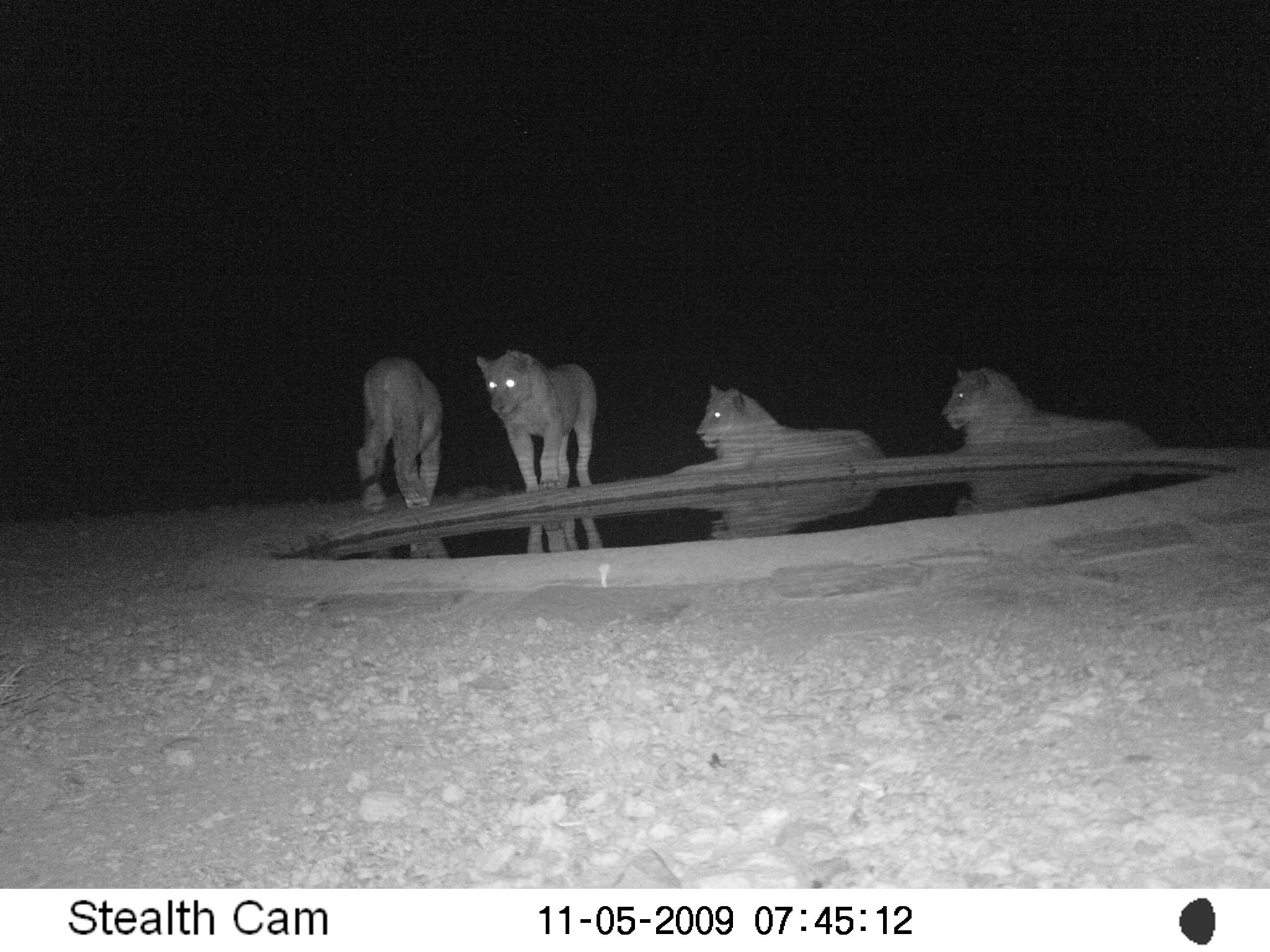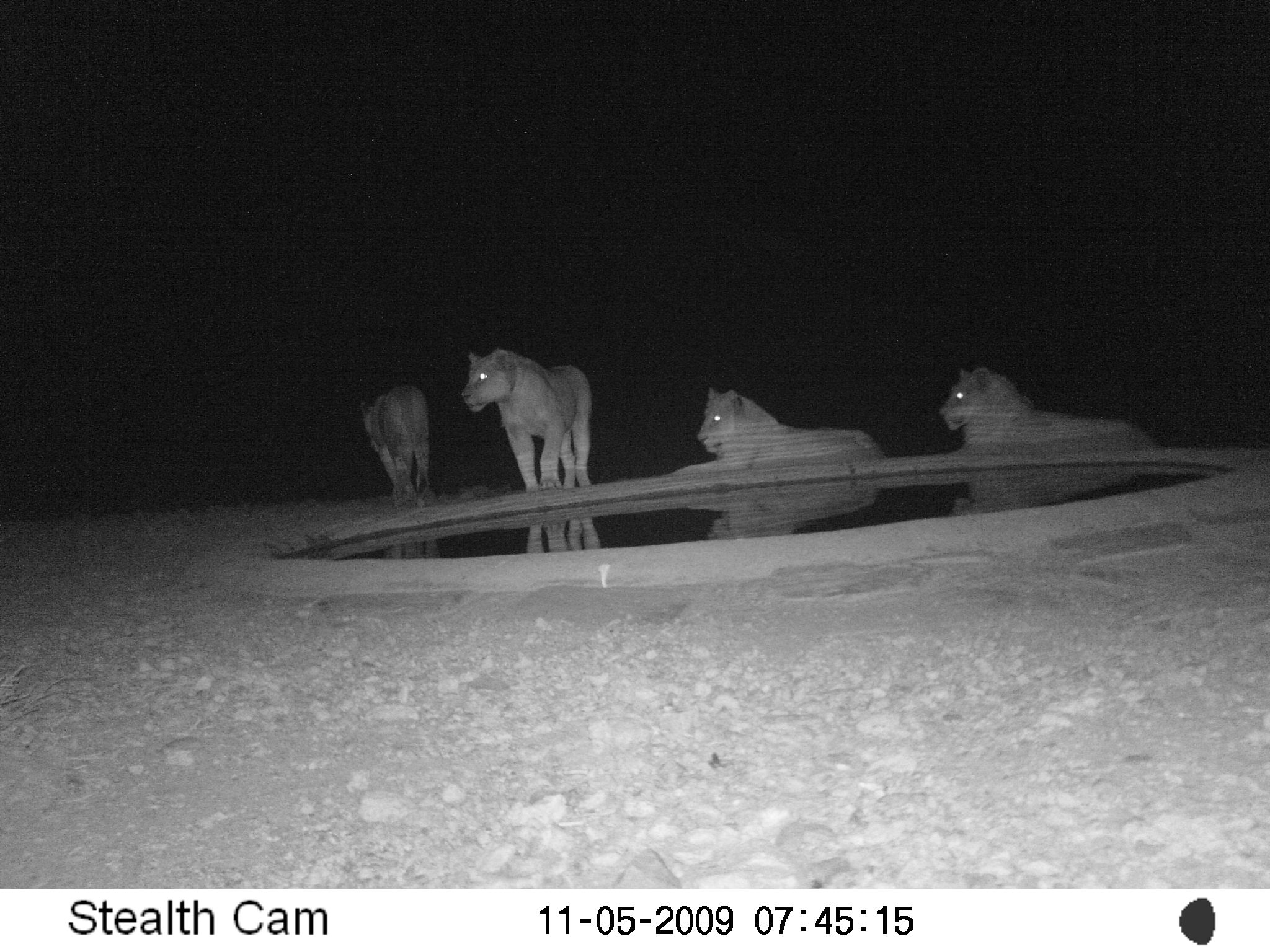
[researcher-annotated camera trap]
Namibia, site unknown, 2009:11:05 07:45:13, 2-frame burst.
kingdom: Animalia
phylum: Chordata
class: Mammalia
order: Carnivora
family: Felidae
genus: Panthera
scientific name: Panthera leo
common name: lion